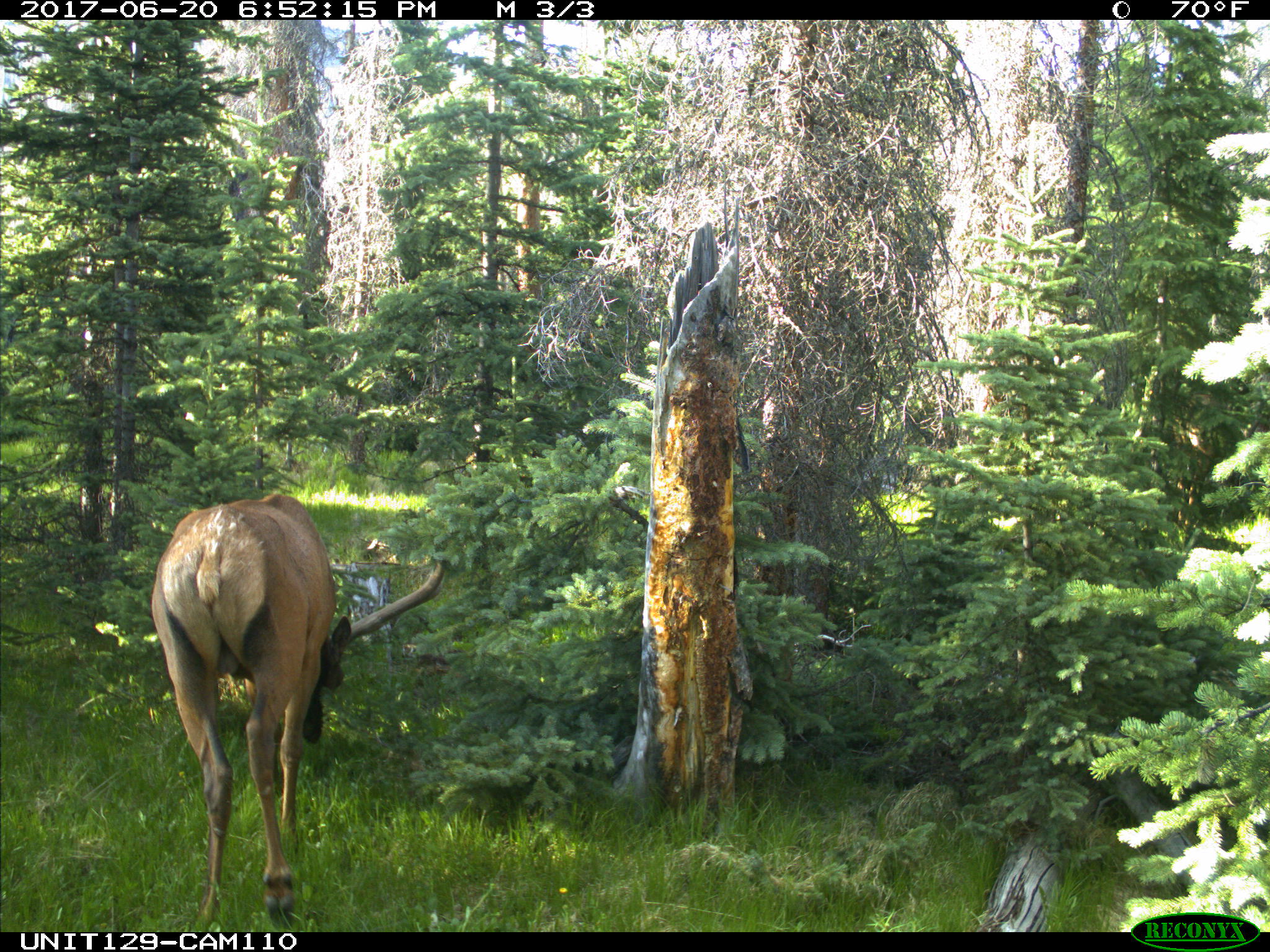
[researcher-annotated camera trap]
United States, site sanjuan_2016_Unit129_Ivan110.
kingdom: Animalia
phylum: Chordata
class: Mammalia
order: Artiodactyla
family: Cervidae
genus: Cervus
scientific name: Cervus elaphus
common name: red deer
Cervus elaphus (red deer).